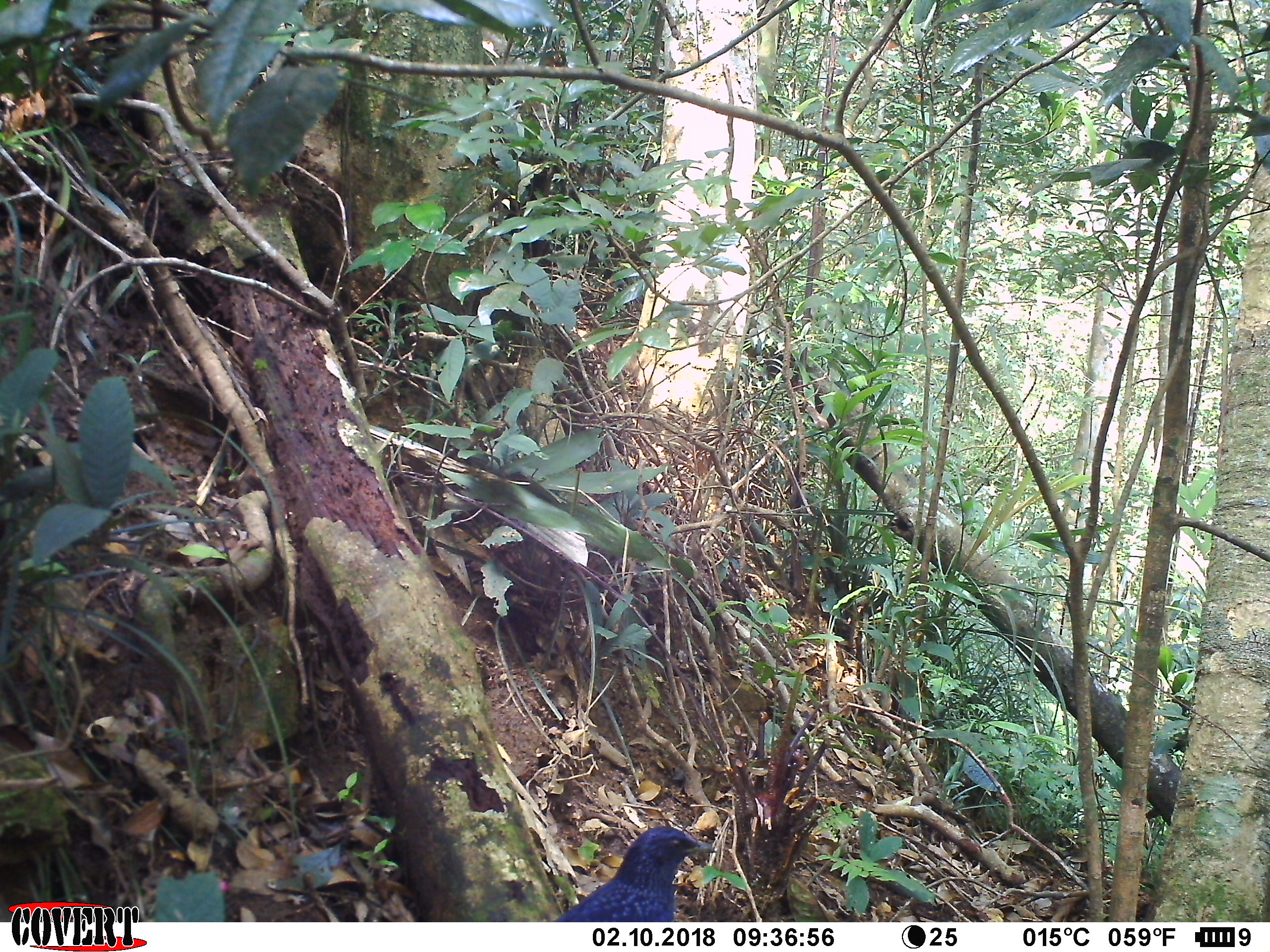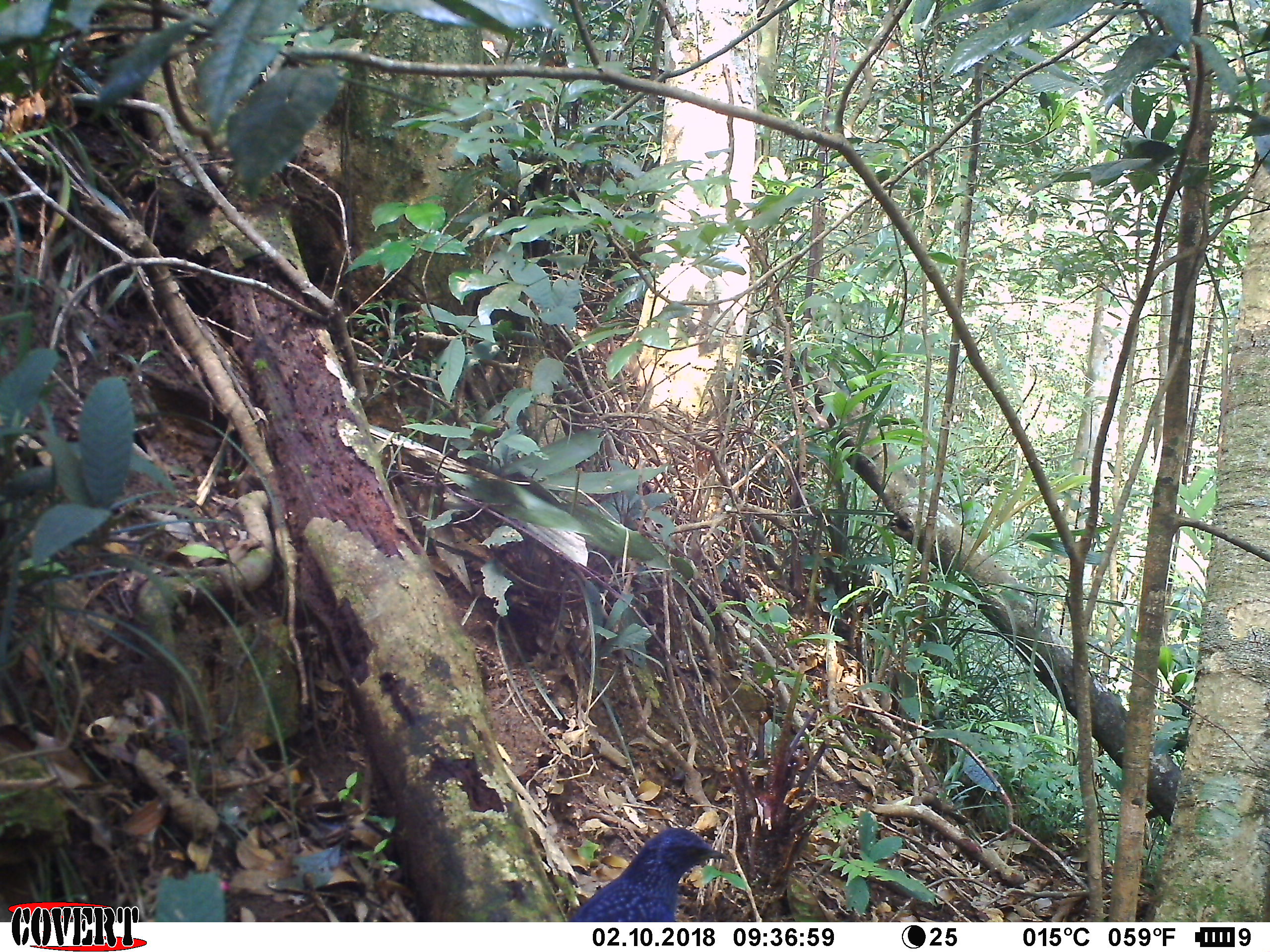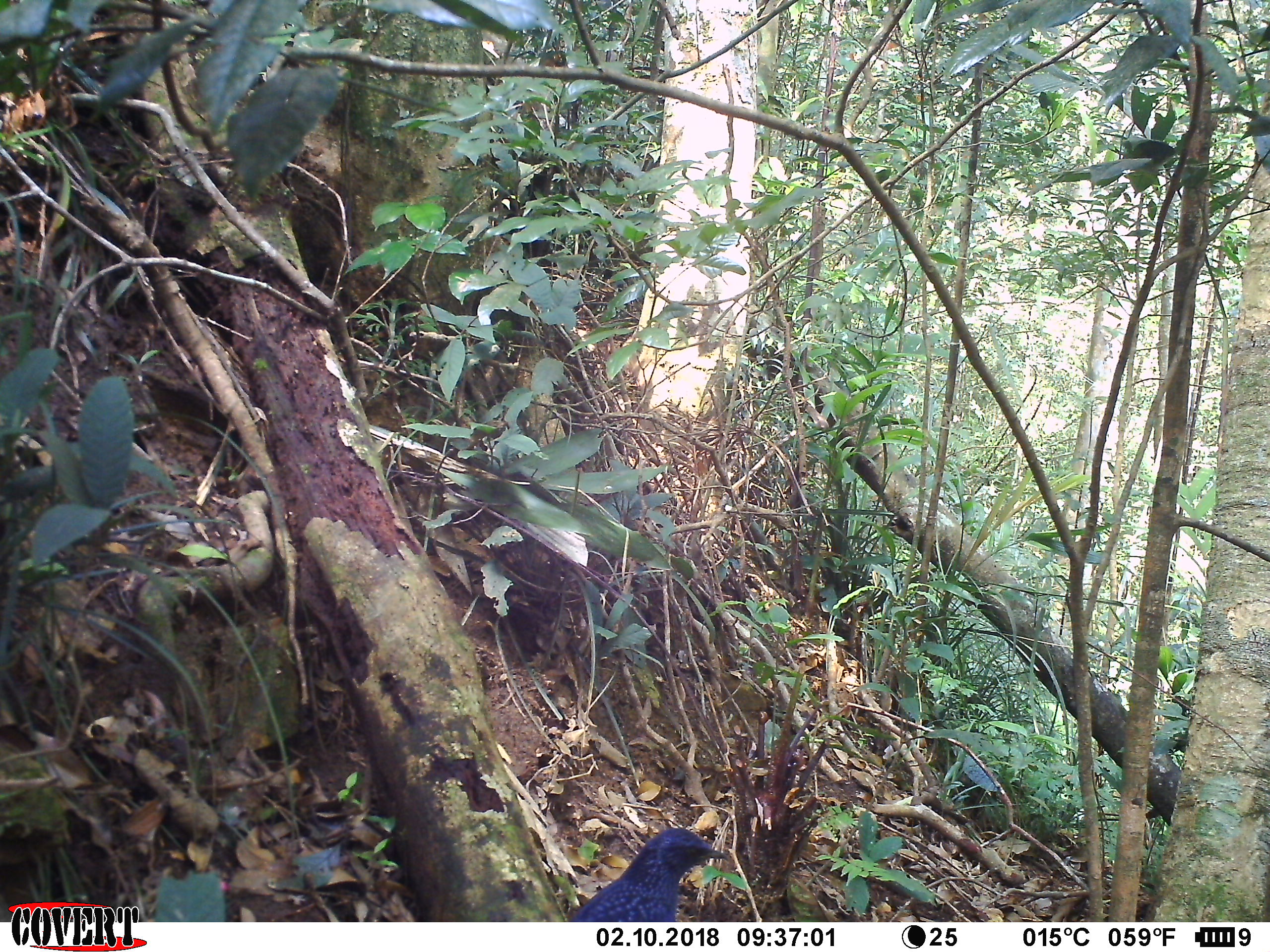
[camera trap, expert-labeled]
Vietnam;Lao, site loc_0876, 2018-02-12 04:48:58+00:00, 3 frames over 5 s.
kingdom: Animalia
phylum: Chordata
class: Aves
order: Passeriformes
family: Muscicapidae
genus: Myophonus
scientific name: Myophonus caeruleus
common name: blue whistling thrush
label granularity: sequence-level